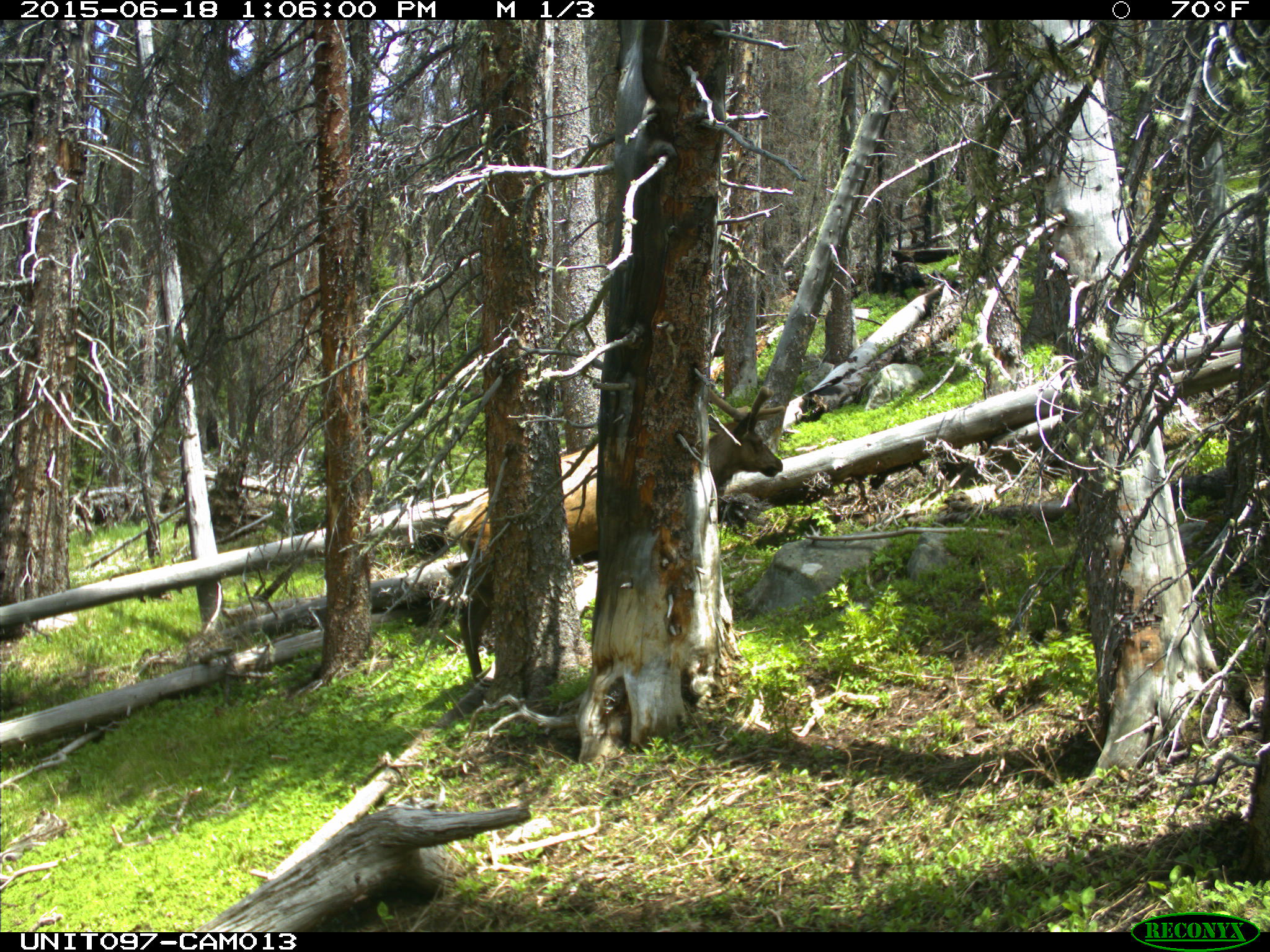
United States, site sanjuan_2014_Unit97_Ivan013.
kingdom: Animalia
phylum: Chordata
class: Mammalia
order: Artiodactyla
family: Cervidae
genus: Cervus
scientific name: Cervus elaphus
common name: red deer